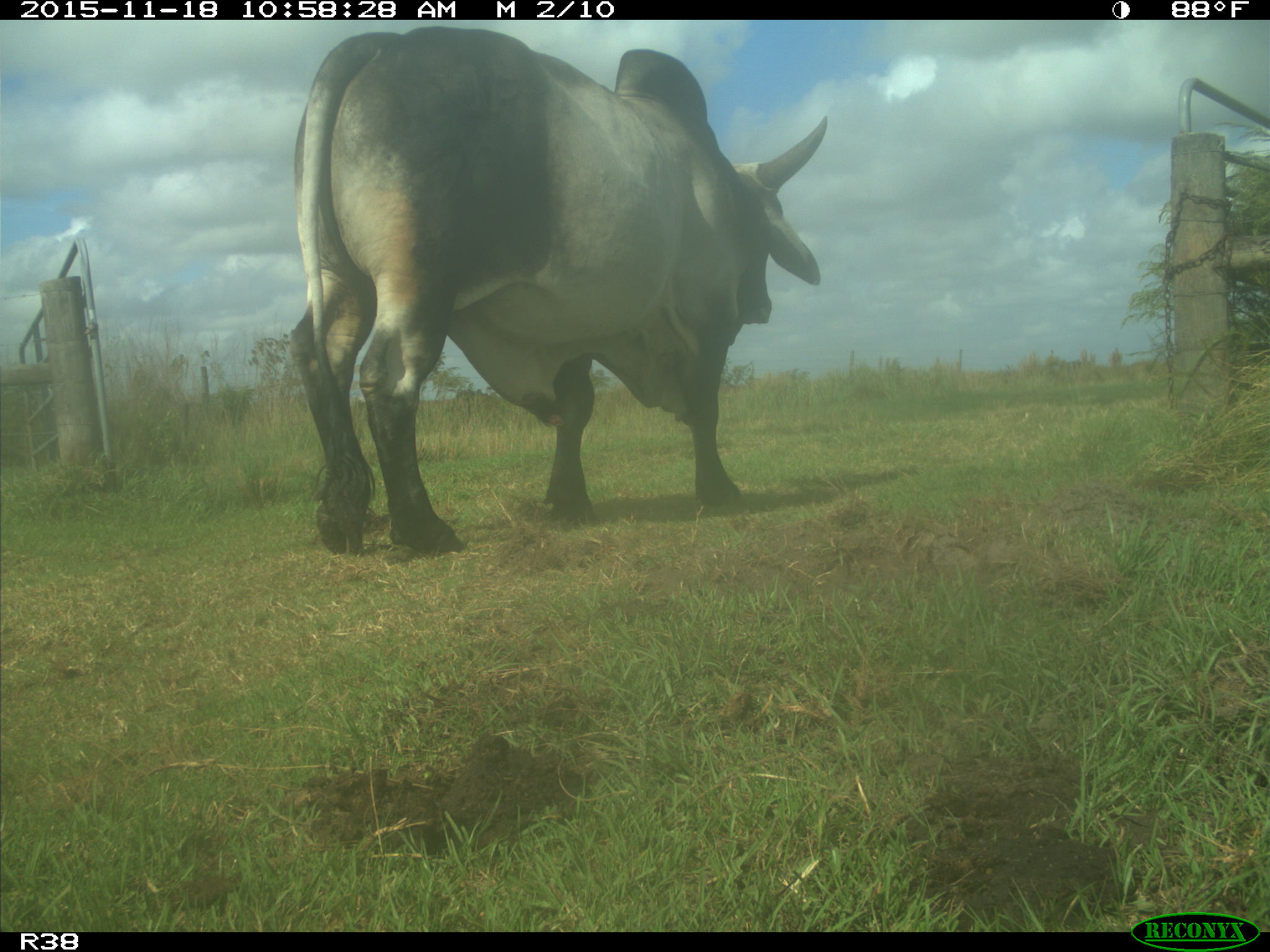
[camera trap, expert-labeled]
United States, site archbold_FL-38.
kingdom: Animalia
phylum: Chordata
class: Mammalia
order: Artiodactyla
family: Bovidae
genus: Bos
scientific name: Bos taurus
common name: domestic cow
Bos taurus (domestic cow).